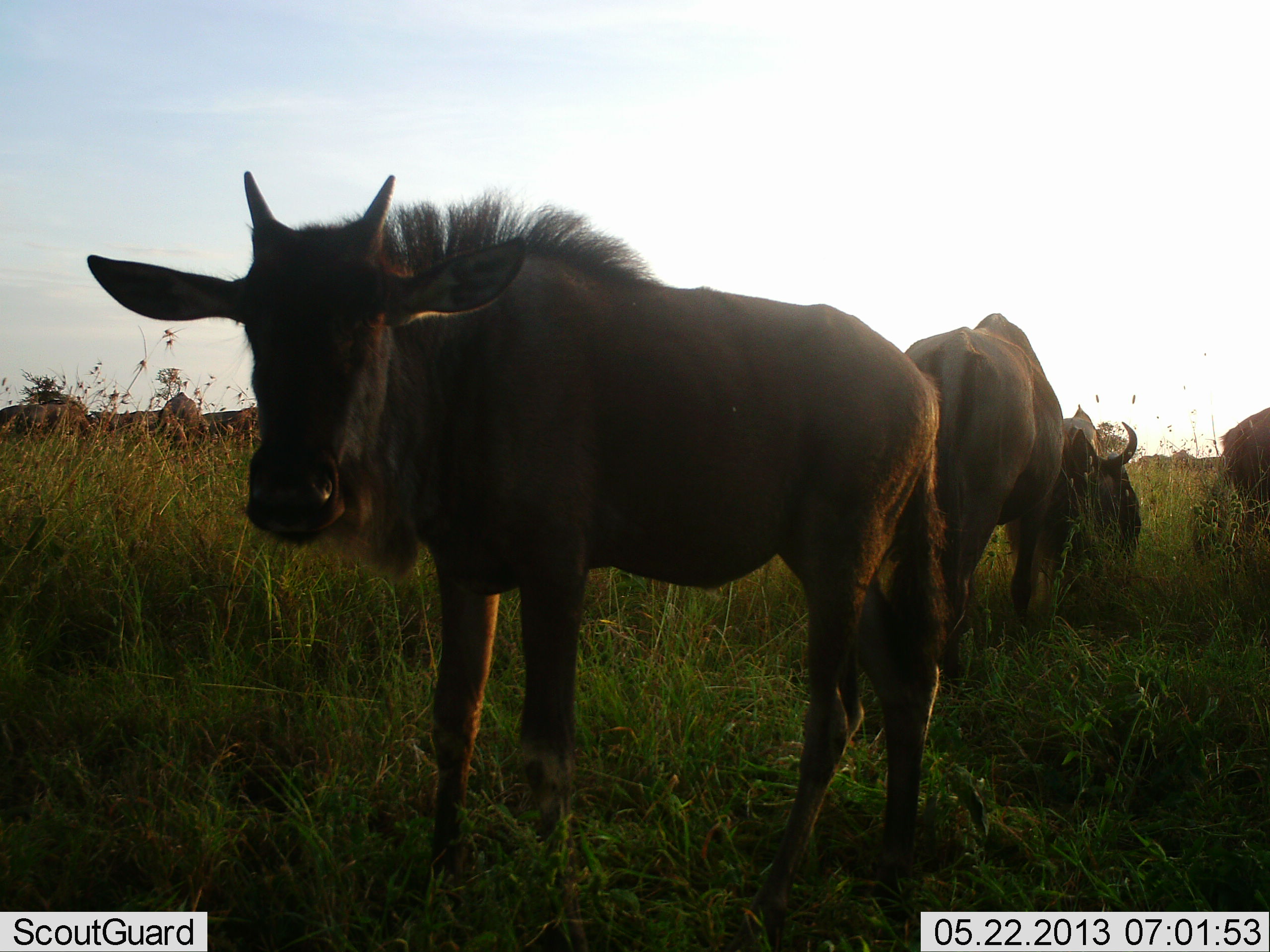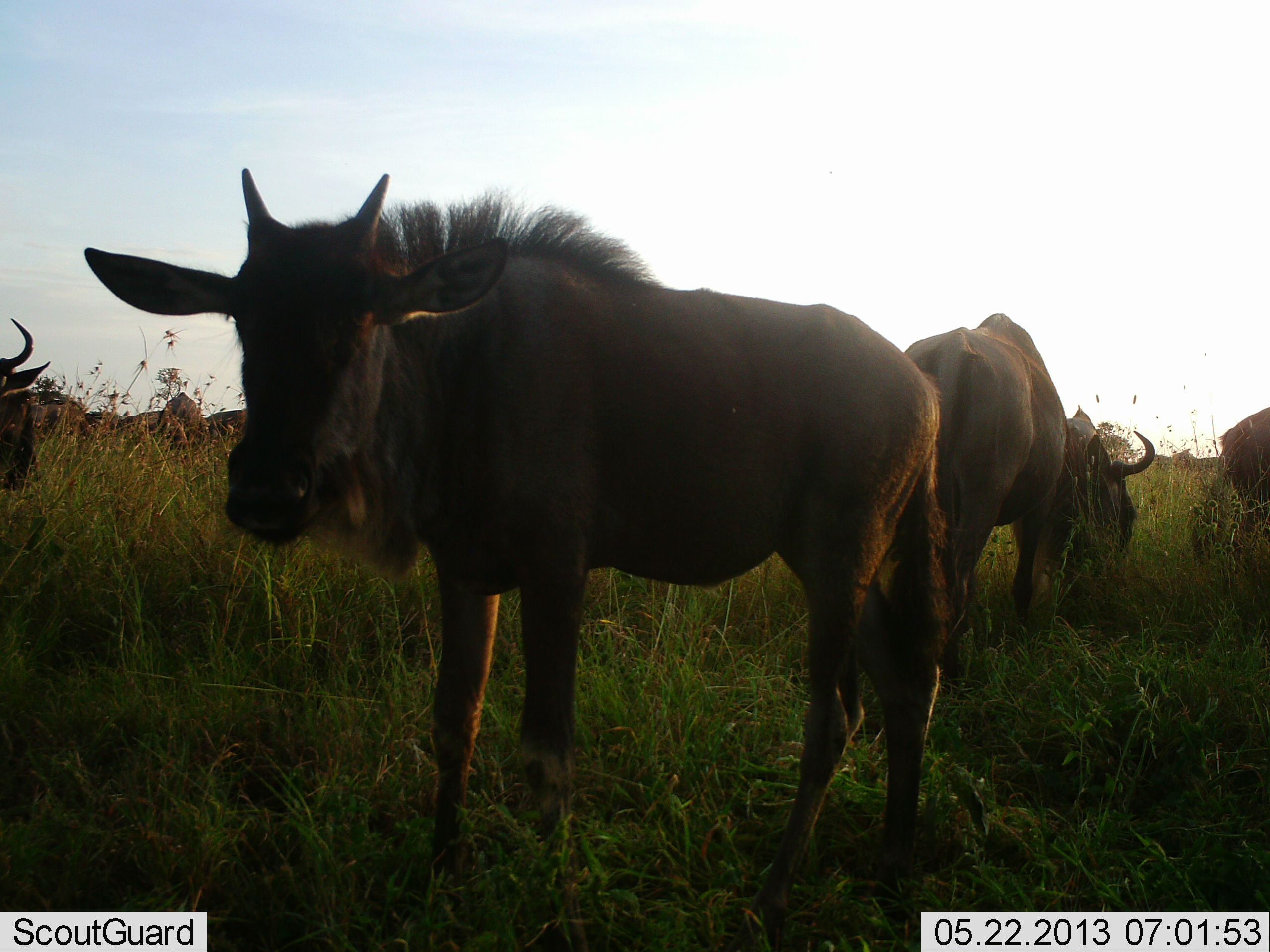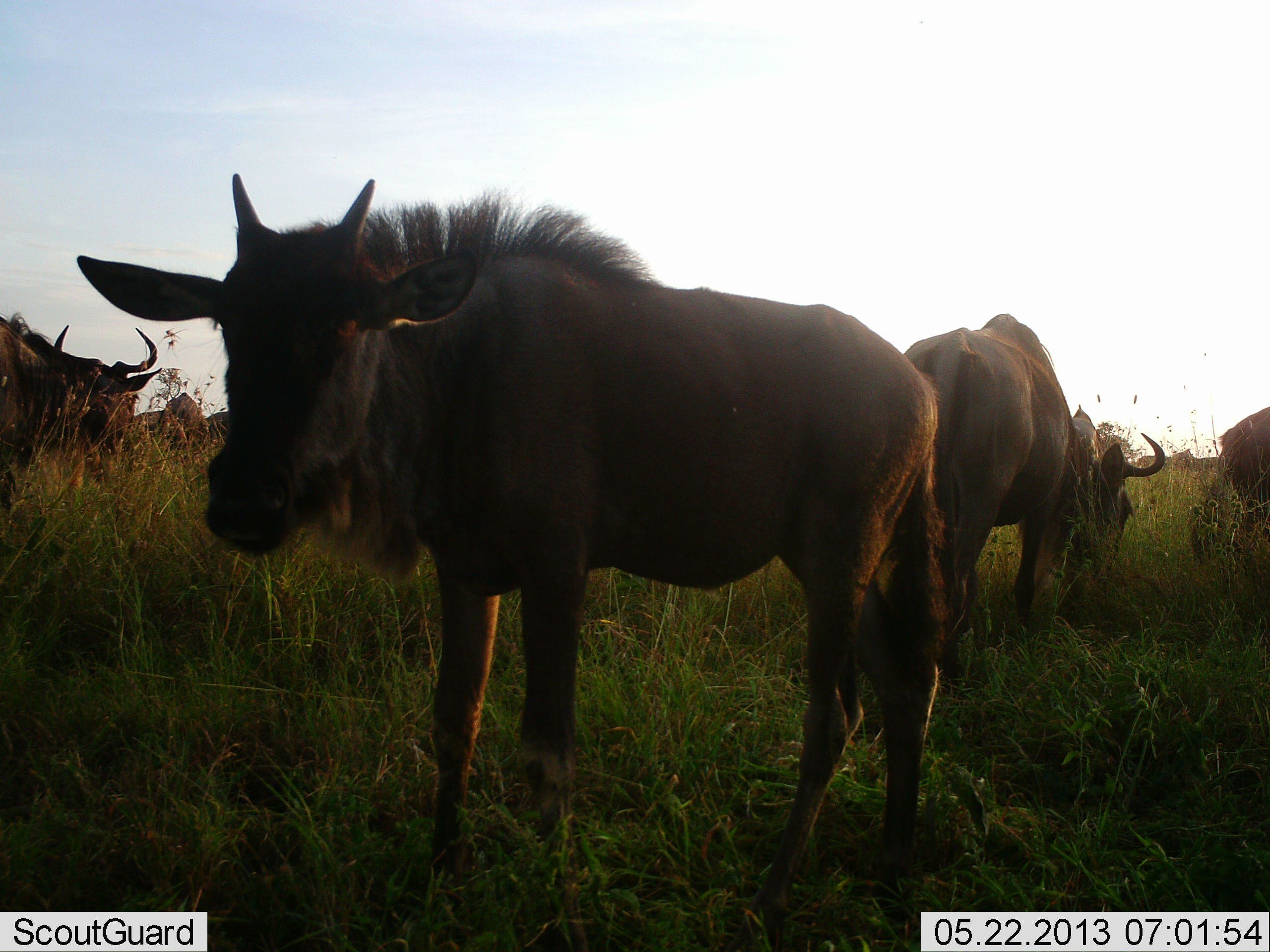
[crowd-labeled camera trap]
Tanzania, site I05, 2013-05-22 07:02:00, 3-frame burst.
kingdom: Animalia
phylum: Chordata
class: Mammalia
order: Artiodactyla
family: Bovidae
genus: Connochaetes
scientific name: Connochaetes taurinus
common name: blue wildebeest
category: wildebeest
Wildebeest (blue wildebeest) (Connochaetes taurinus), count 7. Behavior (volunteer vote fractions): standing 85%, resting 5%, moving 25%, interacting 0%. Young present (vote fraction): 15%. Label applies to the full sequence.